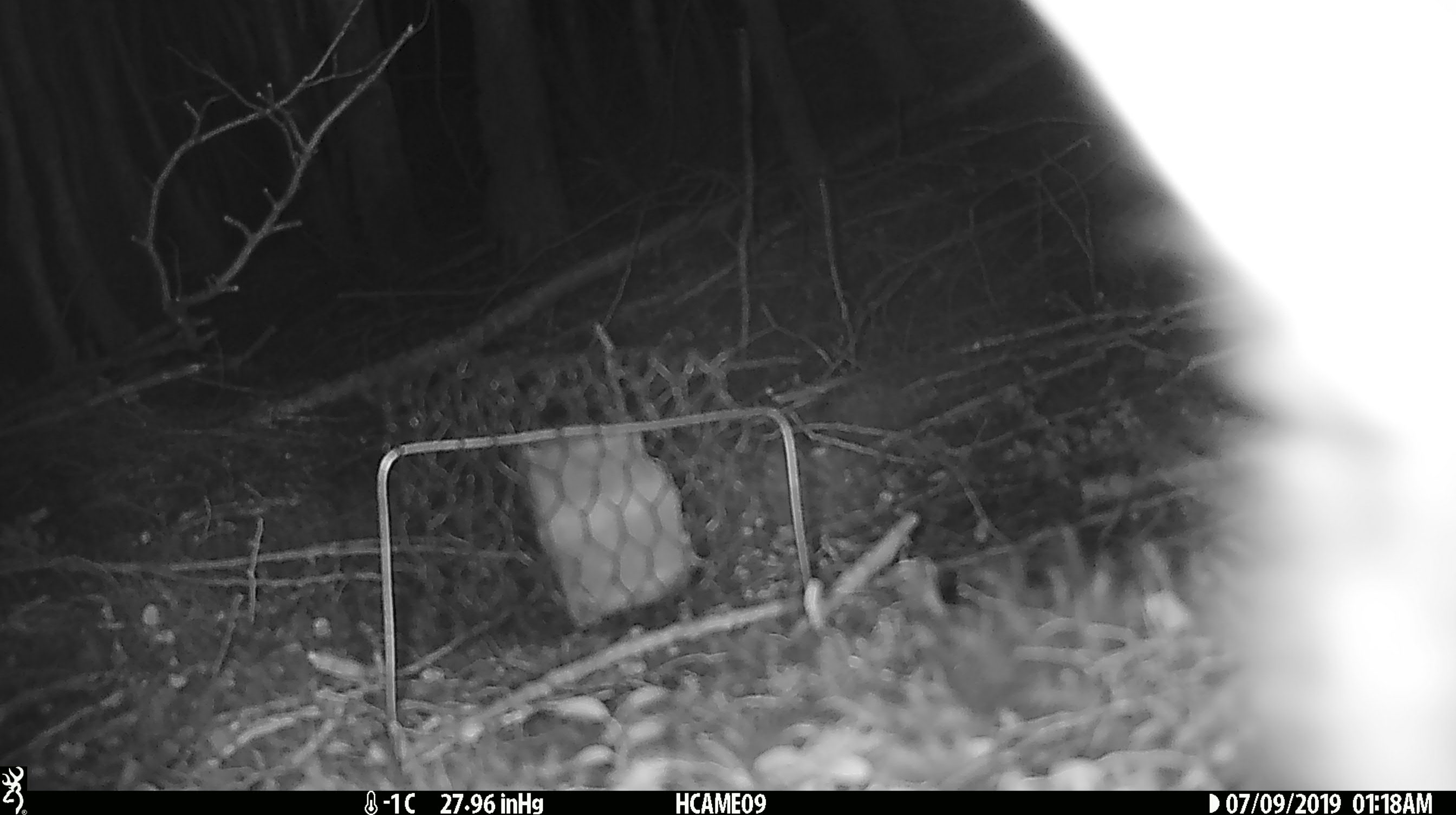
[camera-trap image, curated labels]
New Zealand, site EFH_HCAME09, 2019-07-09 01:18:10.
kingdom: Animalia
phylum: Chordata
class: Mammalia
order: Diprotodontia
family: Phalangeridae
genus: Trichosurus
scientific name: Trichosurus vulpecula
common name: common brushtail possum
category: possum